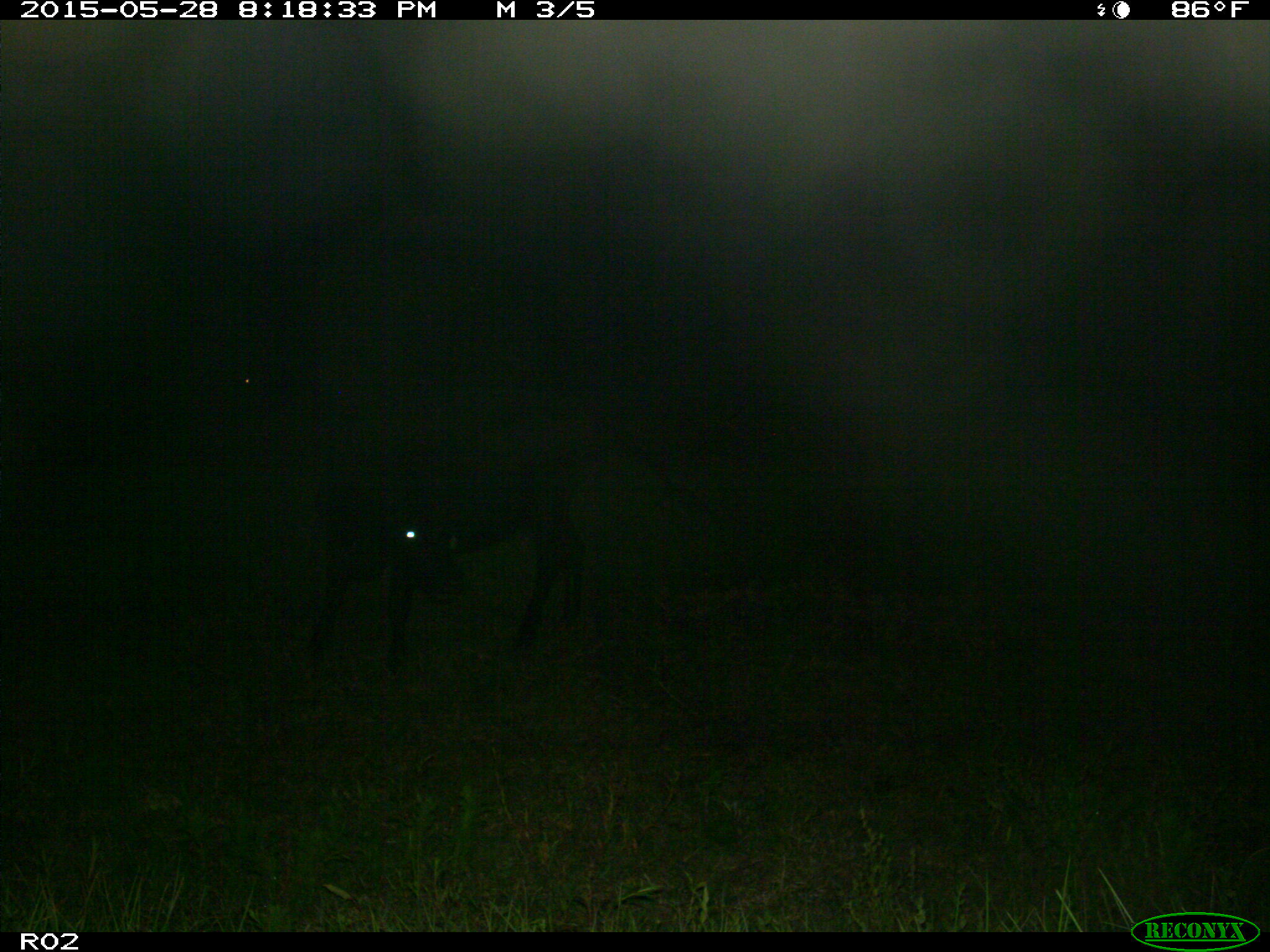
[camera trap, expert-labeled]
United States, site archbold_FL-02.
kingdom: Animalia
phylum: Chordata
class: Mammalia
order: Artiodactyla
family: Bovidae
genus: Bos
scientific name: Bos taurus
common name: domestic cow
Bos taurus (domestic cow).